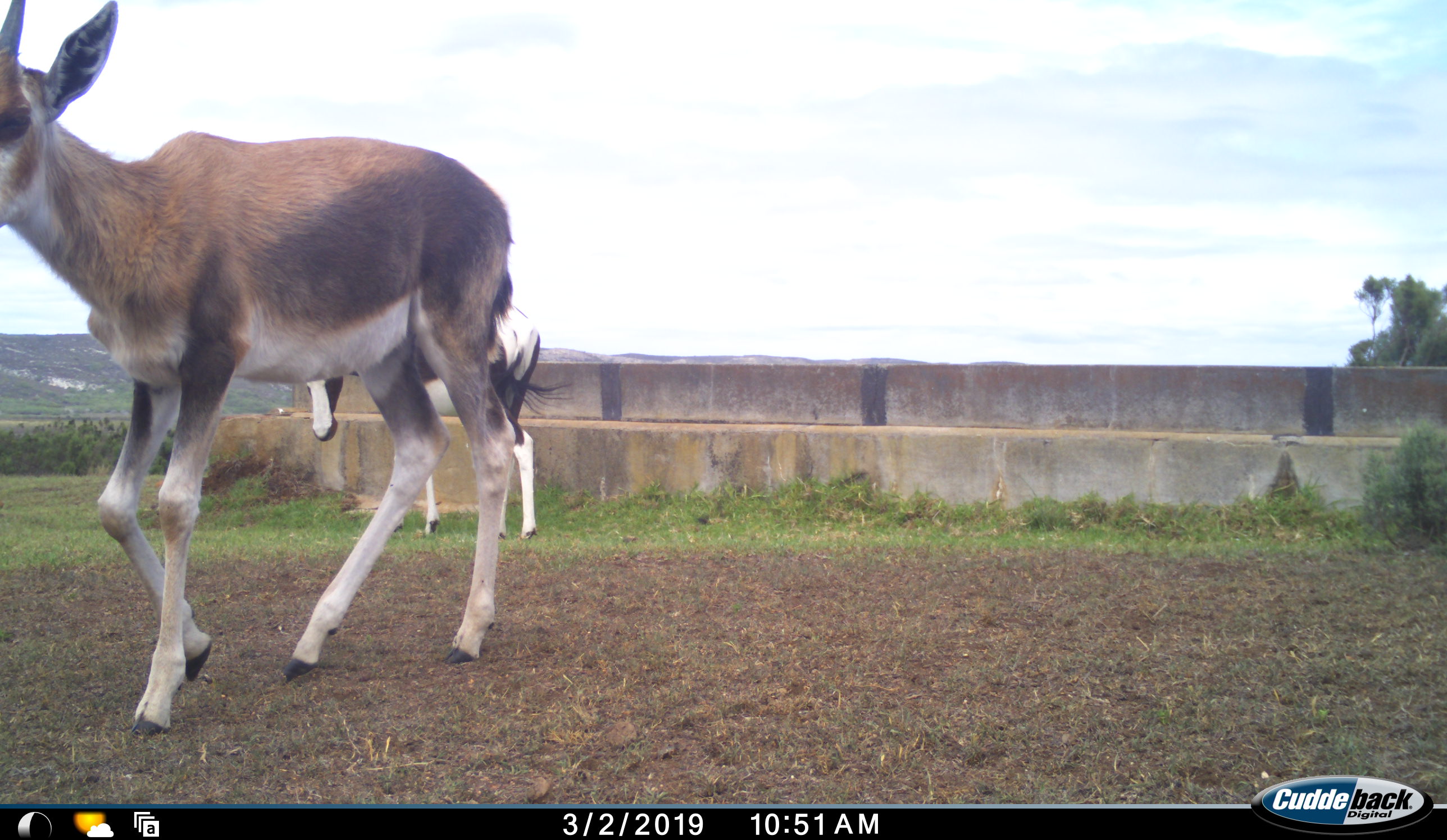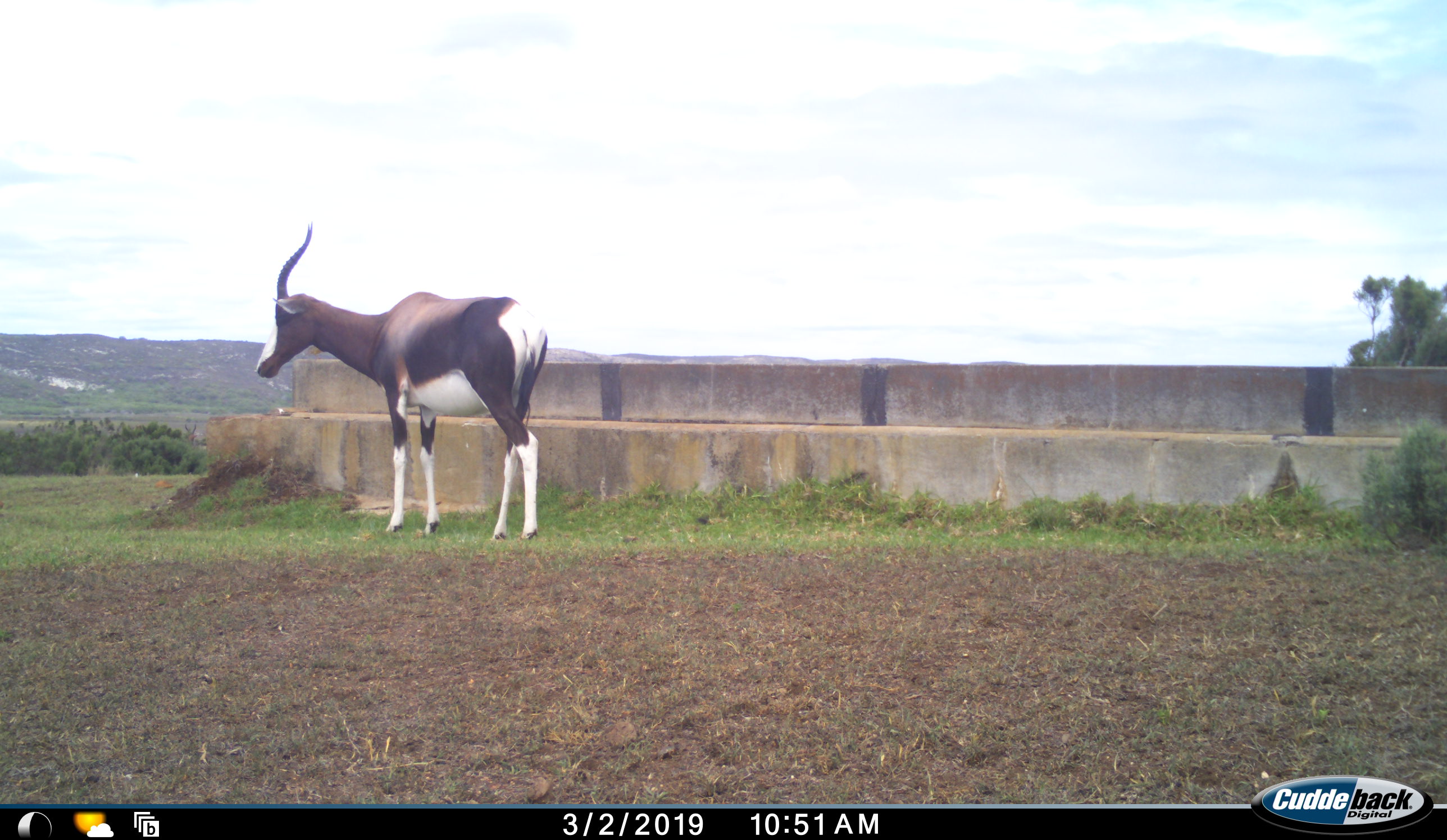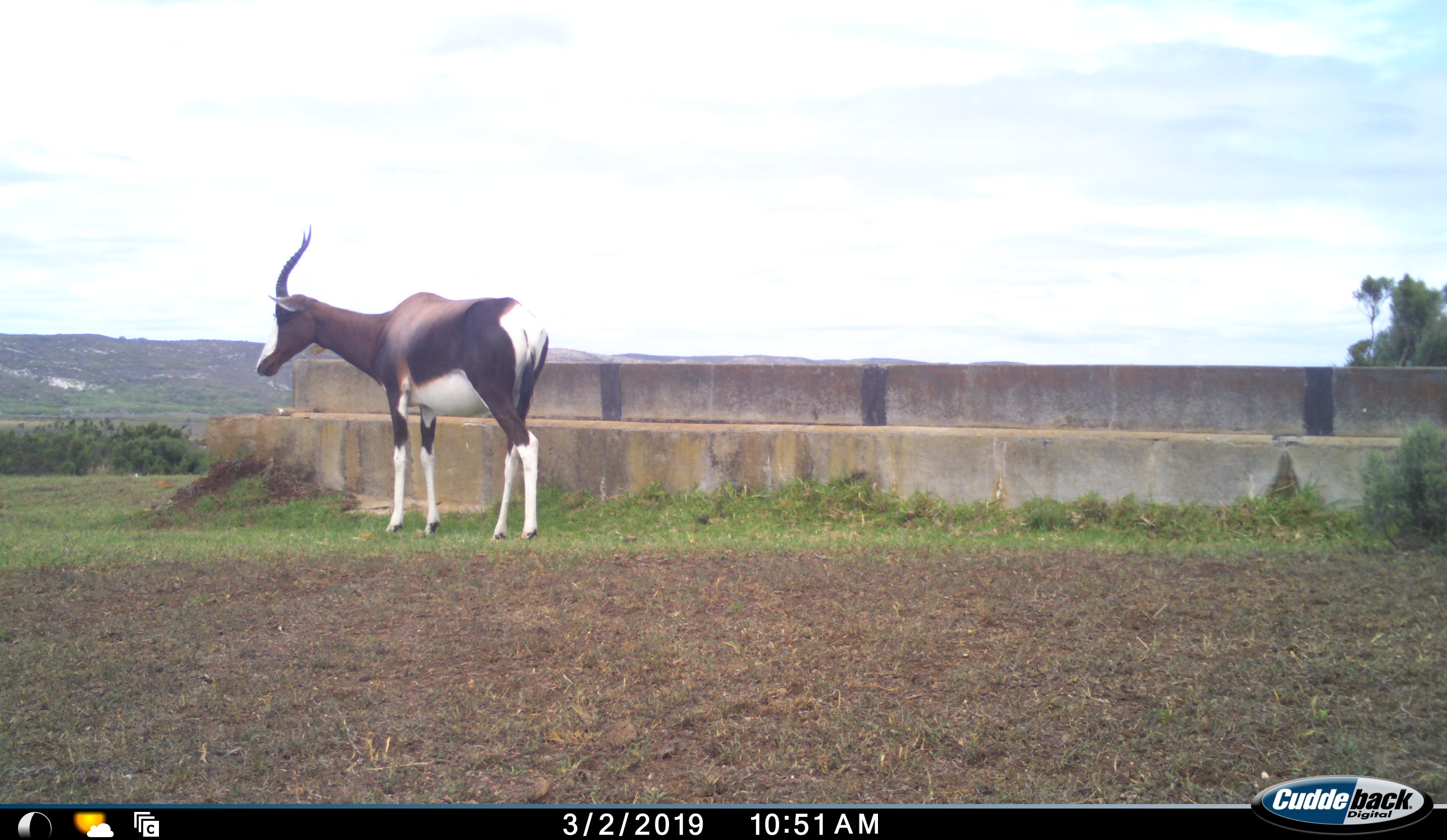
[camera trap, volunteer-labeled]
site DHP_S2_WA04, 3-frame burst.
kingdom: Animalia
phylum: Chordata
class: Mammalia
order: Artiodactyla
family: Bovidae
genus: Damaliscus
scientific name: Damaliscus pygargus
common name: bontebok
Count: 2.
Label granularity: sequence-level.